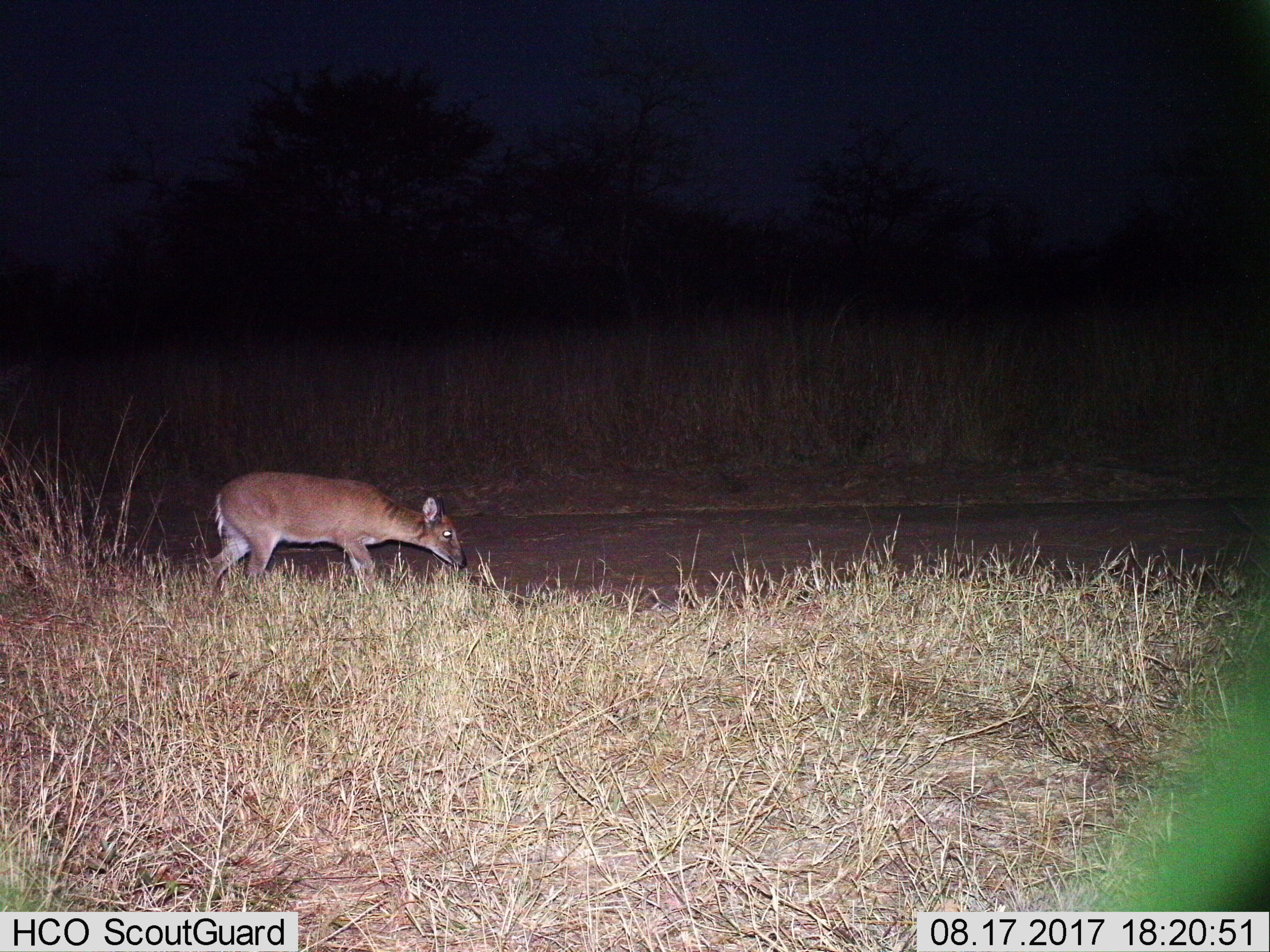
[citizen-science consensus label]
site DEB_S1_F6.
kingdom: Animalia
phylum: Chordata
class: Mammalia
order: Artiodactyla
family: Bovidae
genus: Sylvicapra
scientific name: Sylvicapra grimmia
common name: common duiker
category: duikercommongrey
Duikercommongrey (common duiker) (Sylvicapra grimmia), count 1. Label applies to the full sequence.